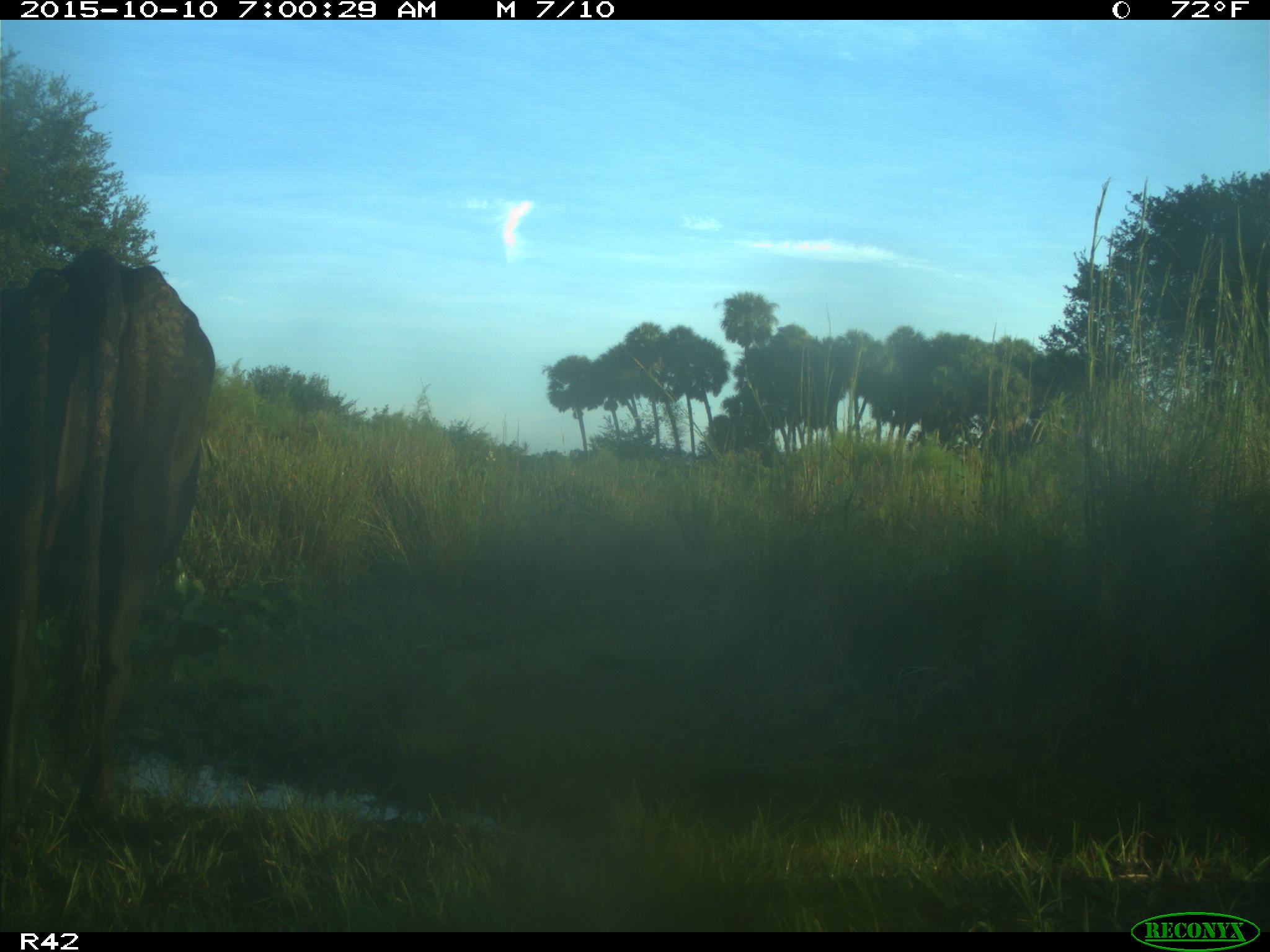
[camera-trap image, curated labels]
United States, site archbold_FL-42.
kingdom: Animalia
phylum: Chordata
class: Mammalia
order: Artiodactyla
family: Bovidae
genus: Bos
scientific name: Bos taurus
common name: domestic cow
Bos taurus (domestic cow).